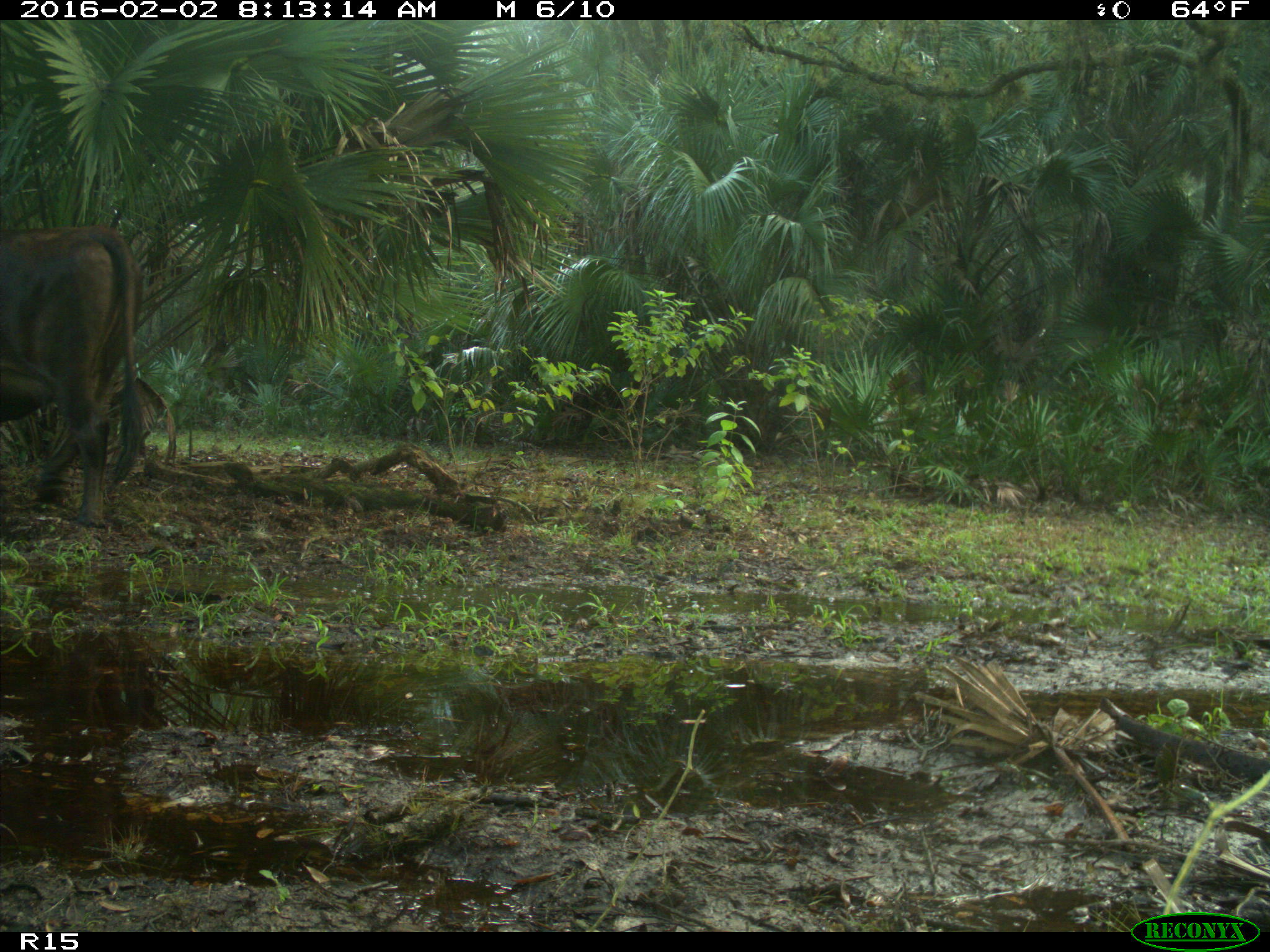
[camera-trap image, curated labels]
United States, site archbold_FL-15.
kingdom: Animalia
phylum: Chordata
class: Mammalia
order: Artiodactyla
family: Bovidae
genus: Bos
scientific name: Bos taurus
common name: domestic cow